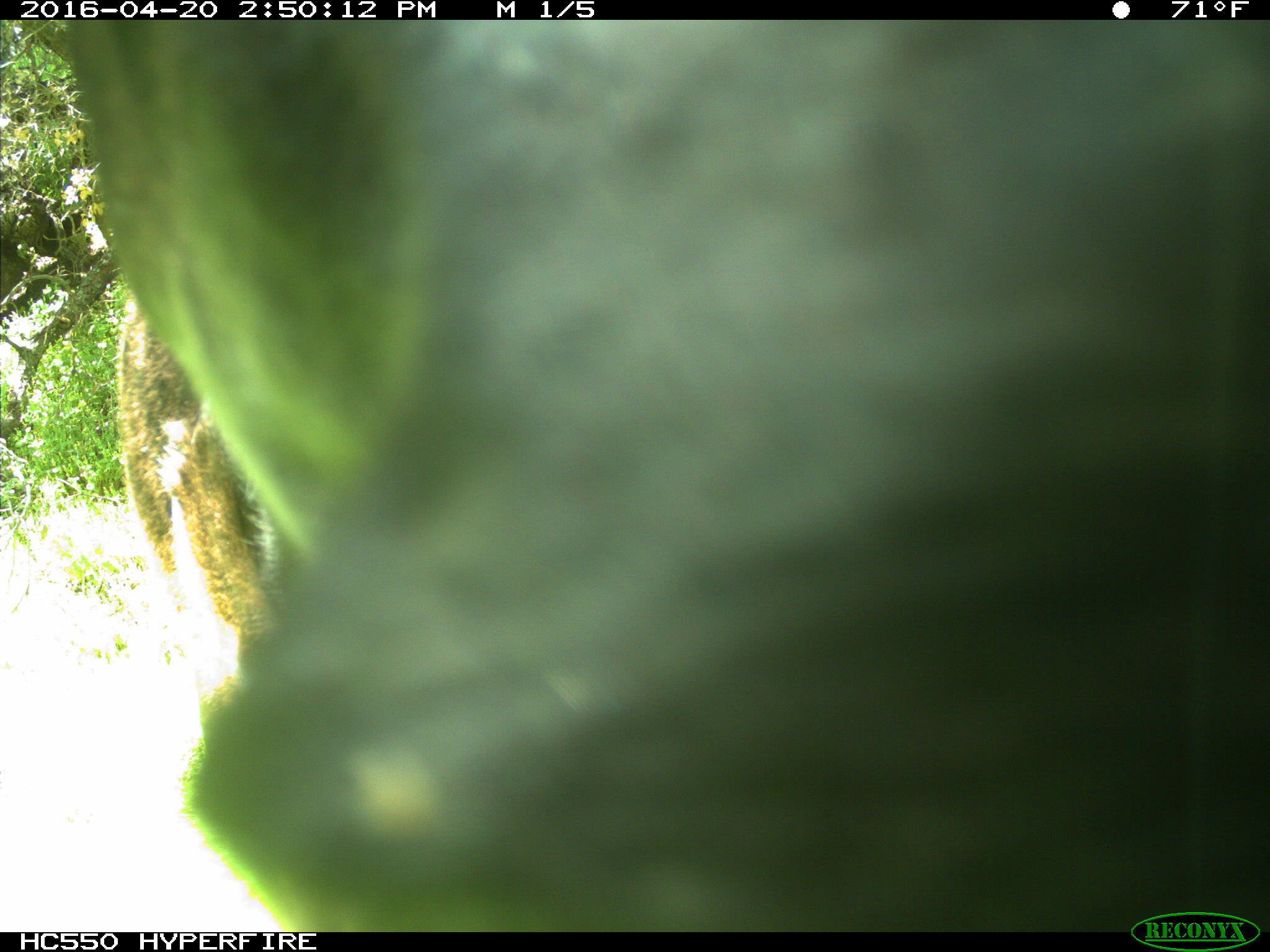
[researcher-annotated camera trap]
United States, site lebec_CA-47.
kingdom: Animalia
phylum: Chordata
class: Mammalia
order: Artiodactyla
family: Bovidae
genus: Bos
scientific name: Bos taurus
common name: domestic cow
Bos taurus (domestic cow).